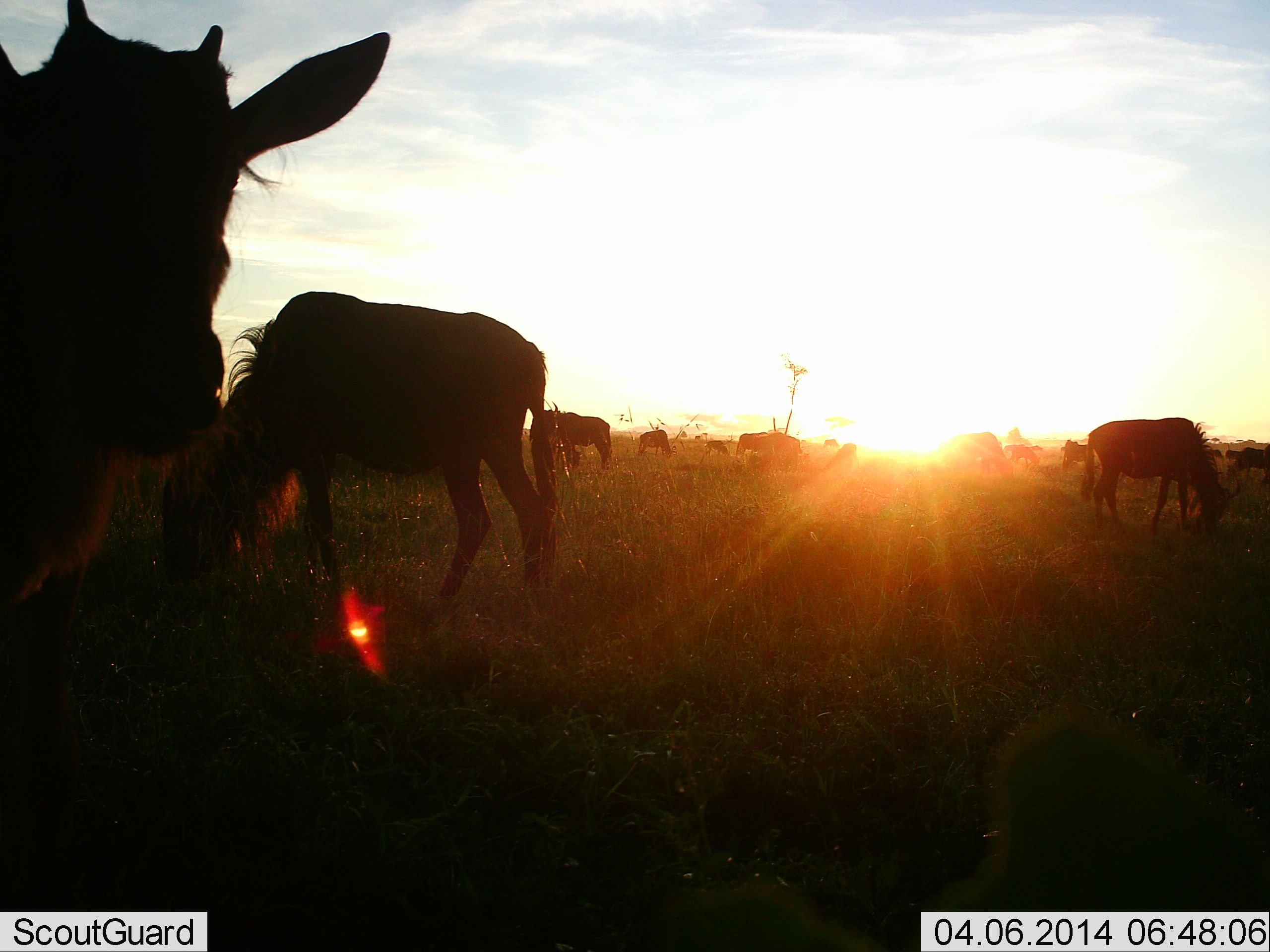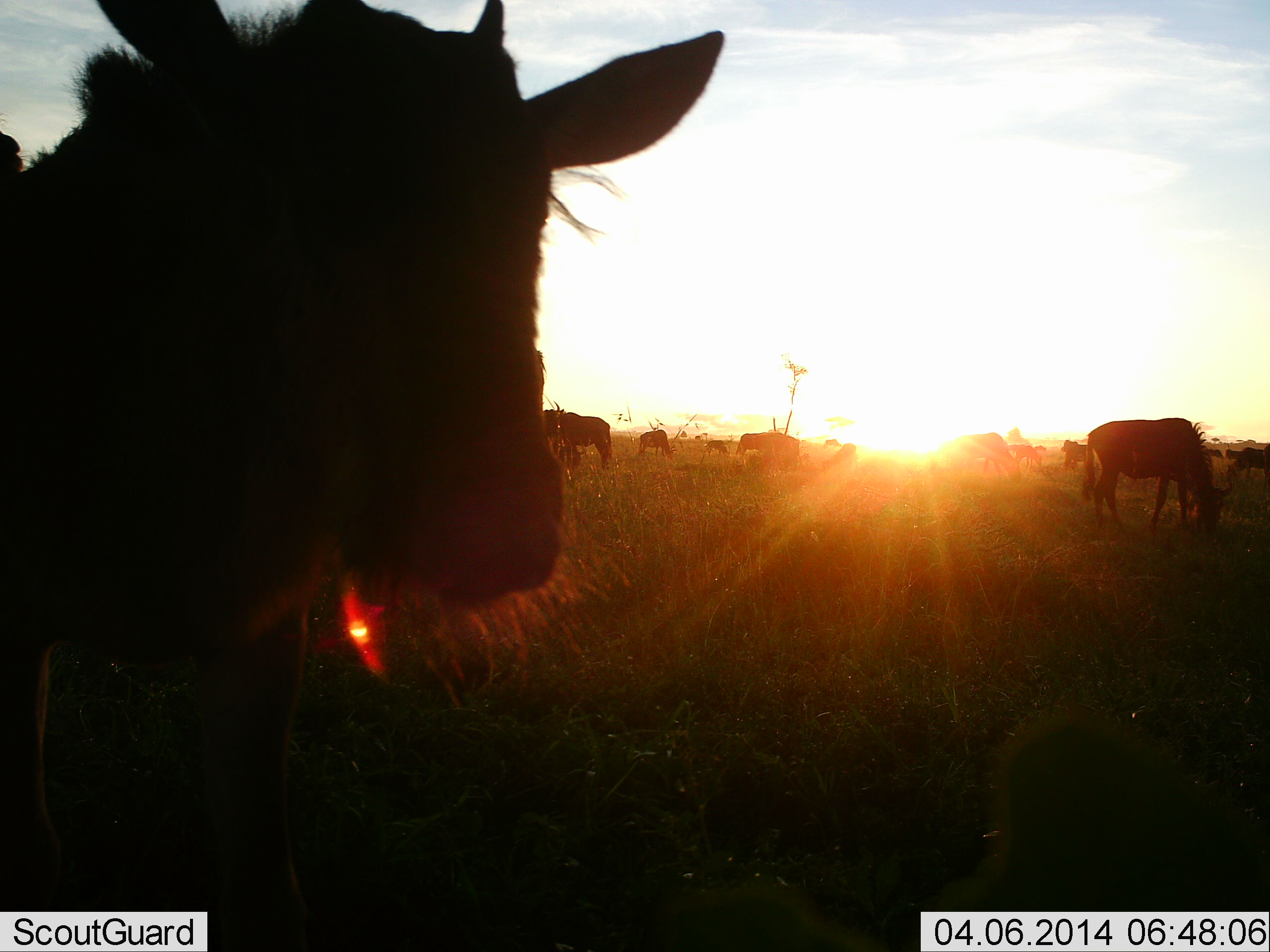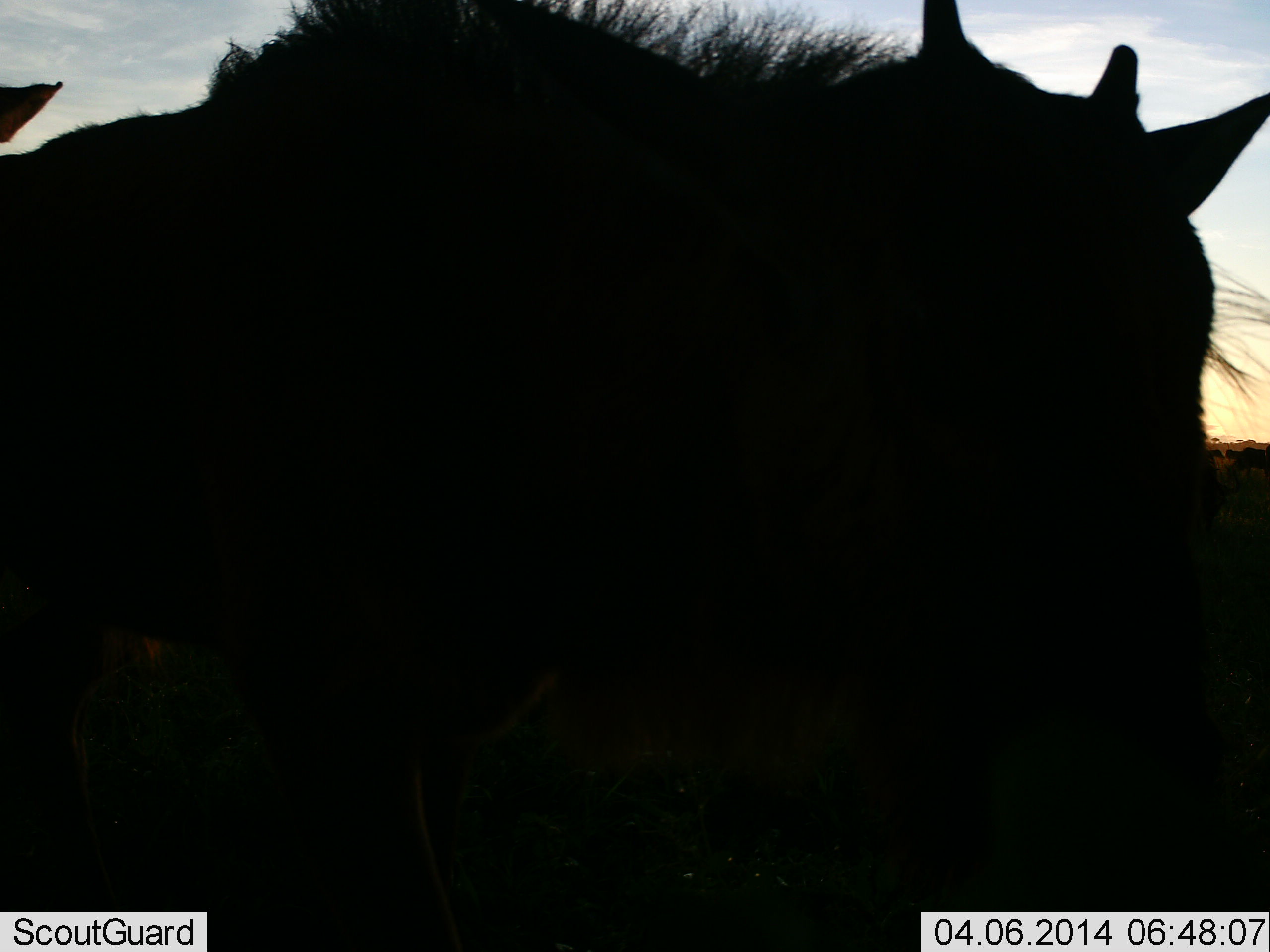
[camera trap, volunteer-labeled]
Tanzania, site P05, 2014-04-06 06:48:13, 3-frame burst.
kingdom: Animalia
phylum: Chordata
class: Mammalia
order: Artiodactyla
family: Bovidae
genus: Connochaetes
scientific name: Connochaetes taurinus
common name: blue wildebeest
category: wildebeest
Wildebeest (blue wildebeest) (Connochaetes taurinus), count 11-50. Behavior (volunteer vote fractions): standing 60%, resting 7%, moving 33%, interacting 7%. Young present (vote fraction): 17%. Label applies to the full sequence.